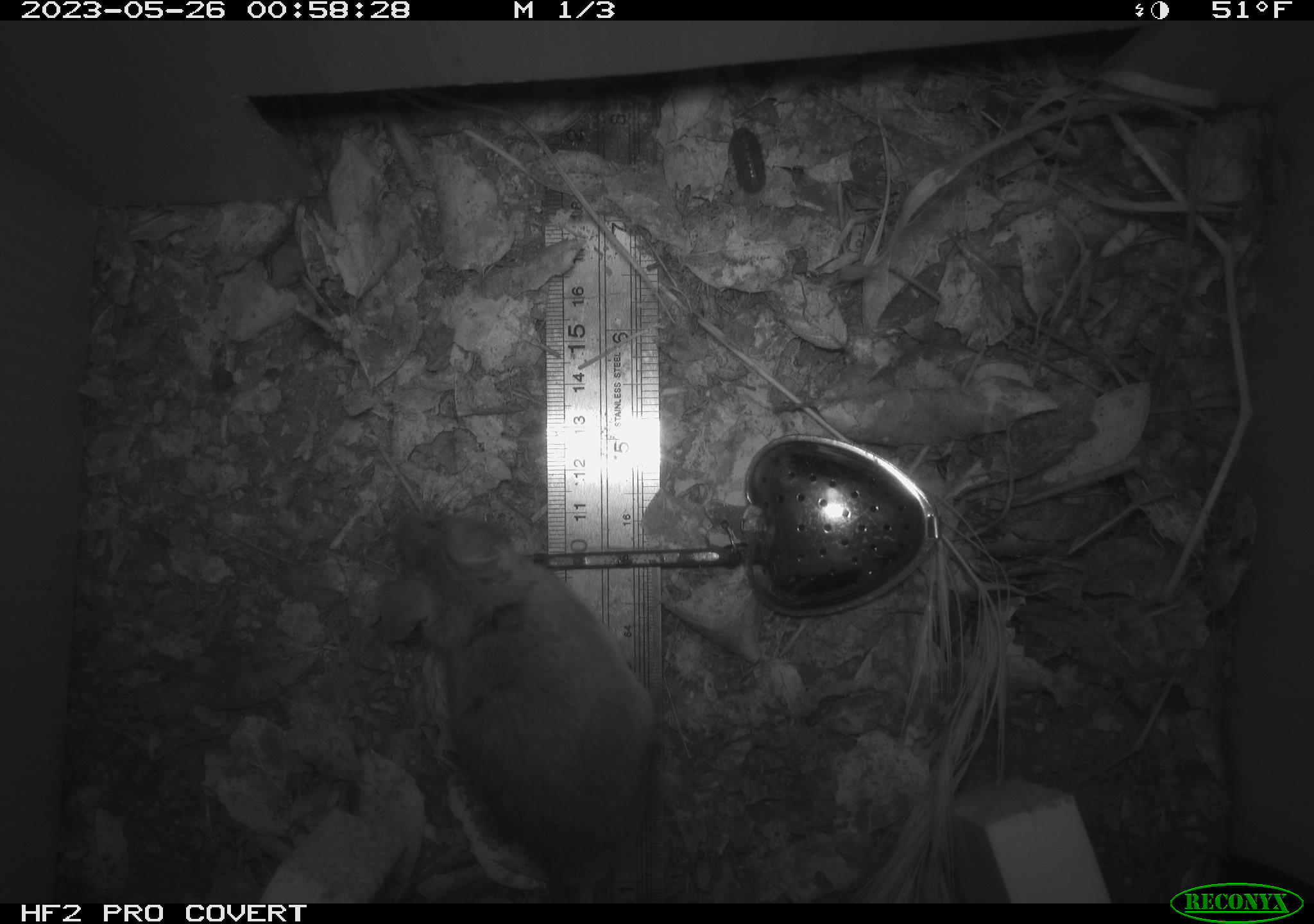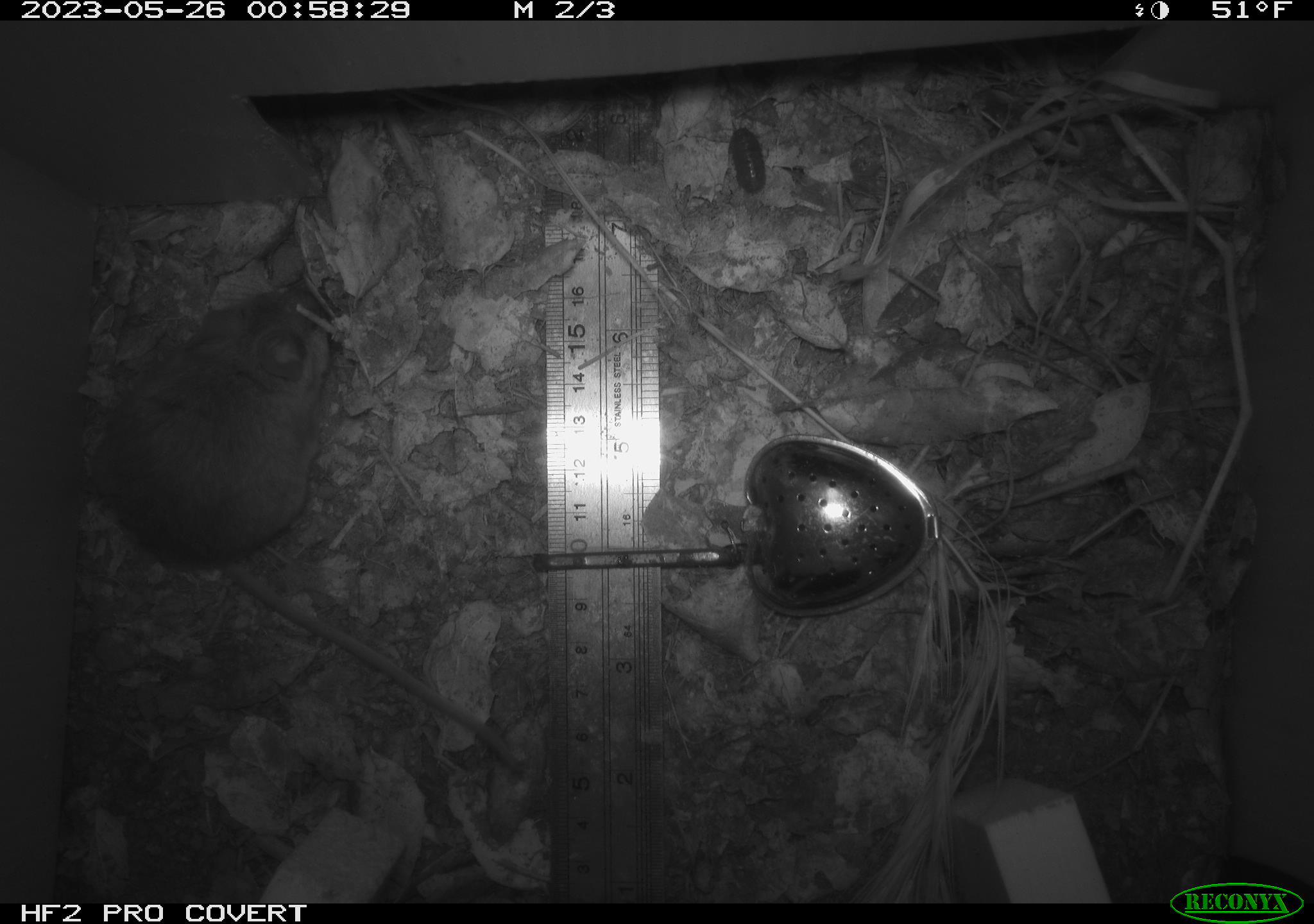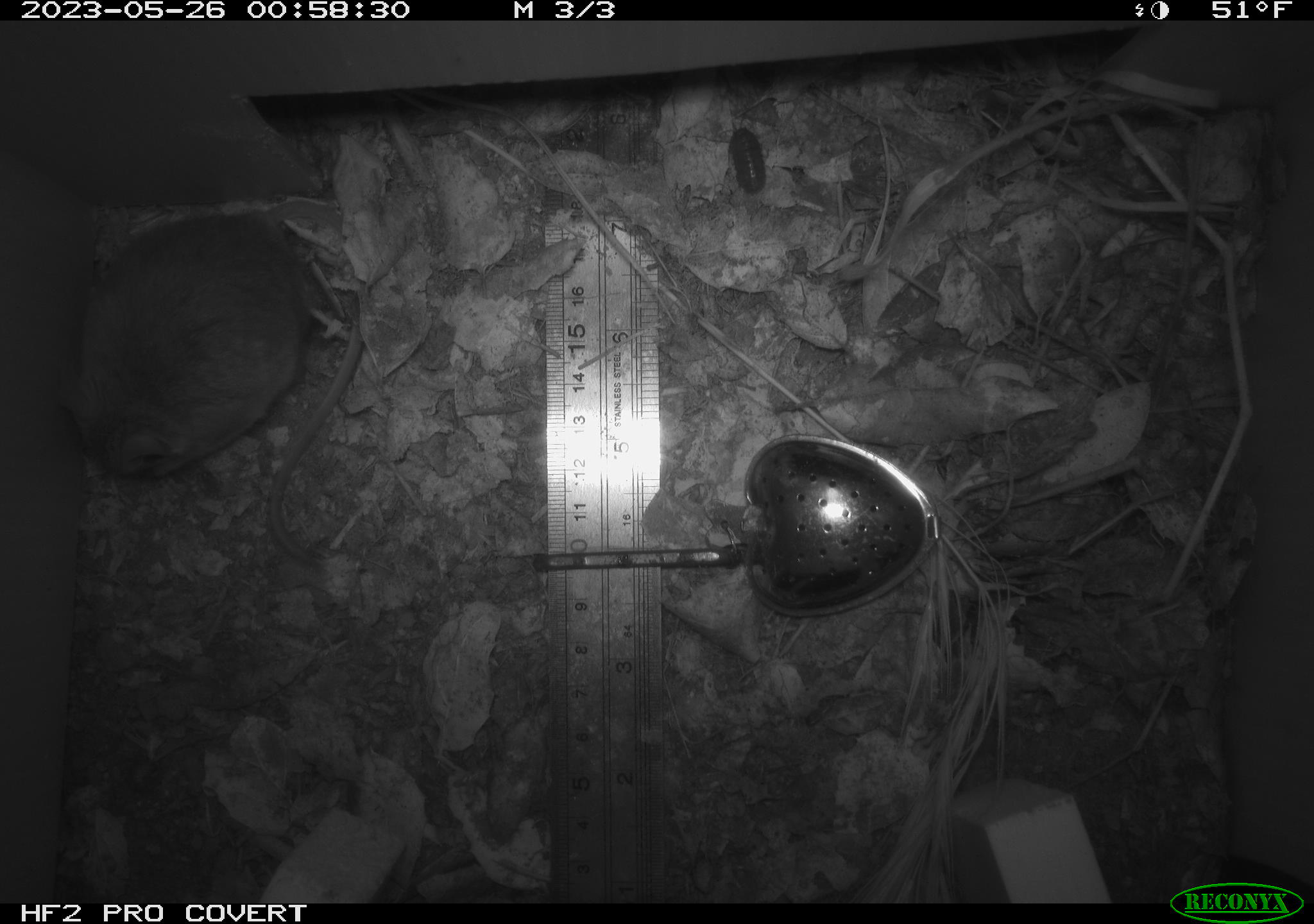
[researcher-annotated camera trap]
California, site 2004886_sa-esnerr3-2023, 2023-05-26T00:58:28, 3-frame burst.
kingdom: Animalia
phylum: Chordata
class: Mammalia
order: Rodentia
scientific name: Rodentia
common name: mouse species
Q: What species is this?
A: Mouse species (Rodentia).